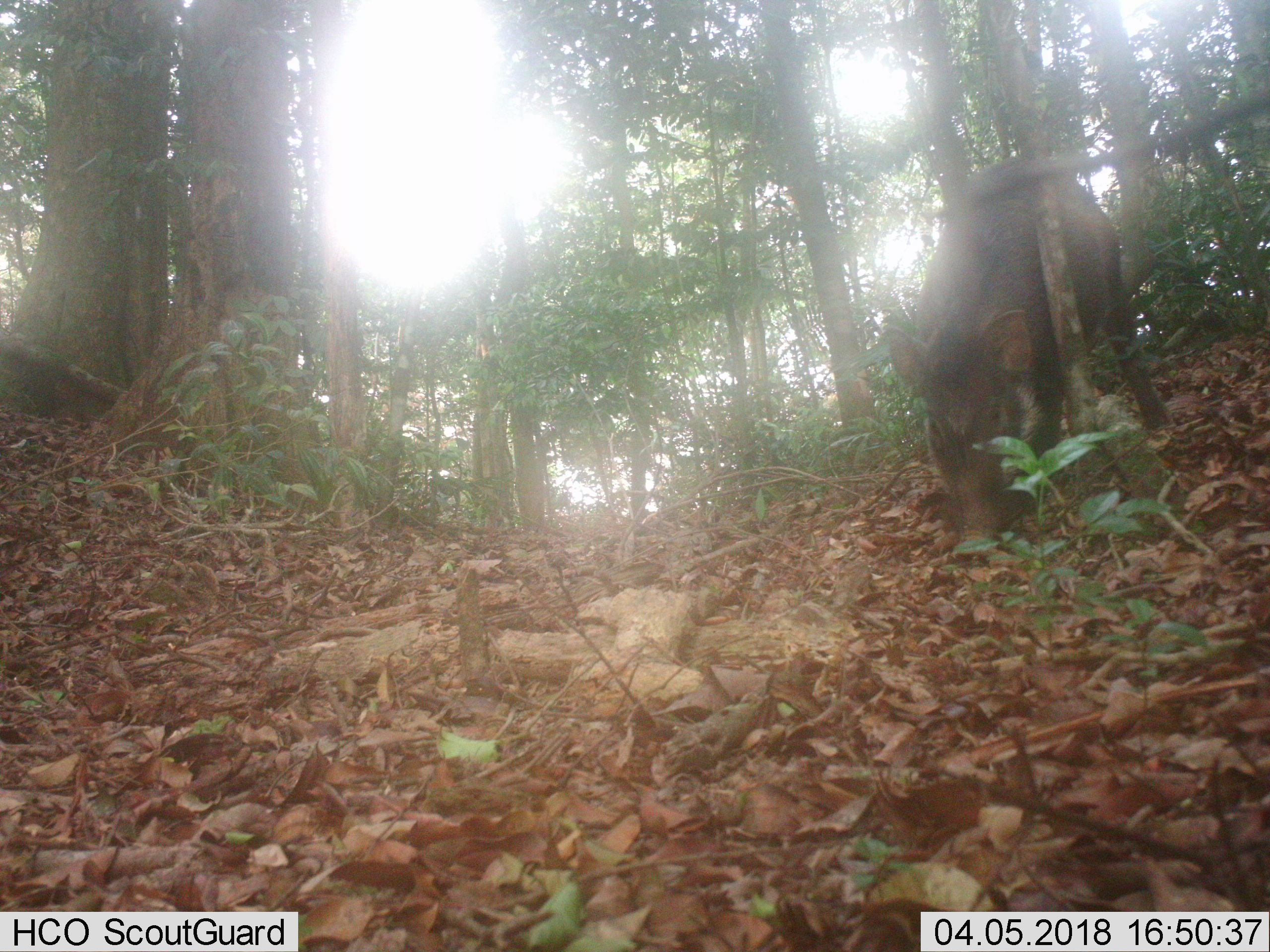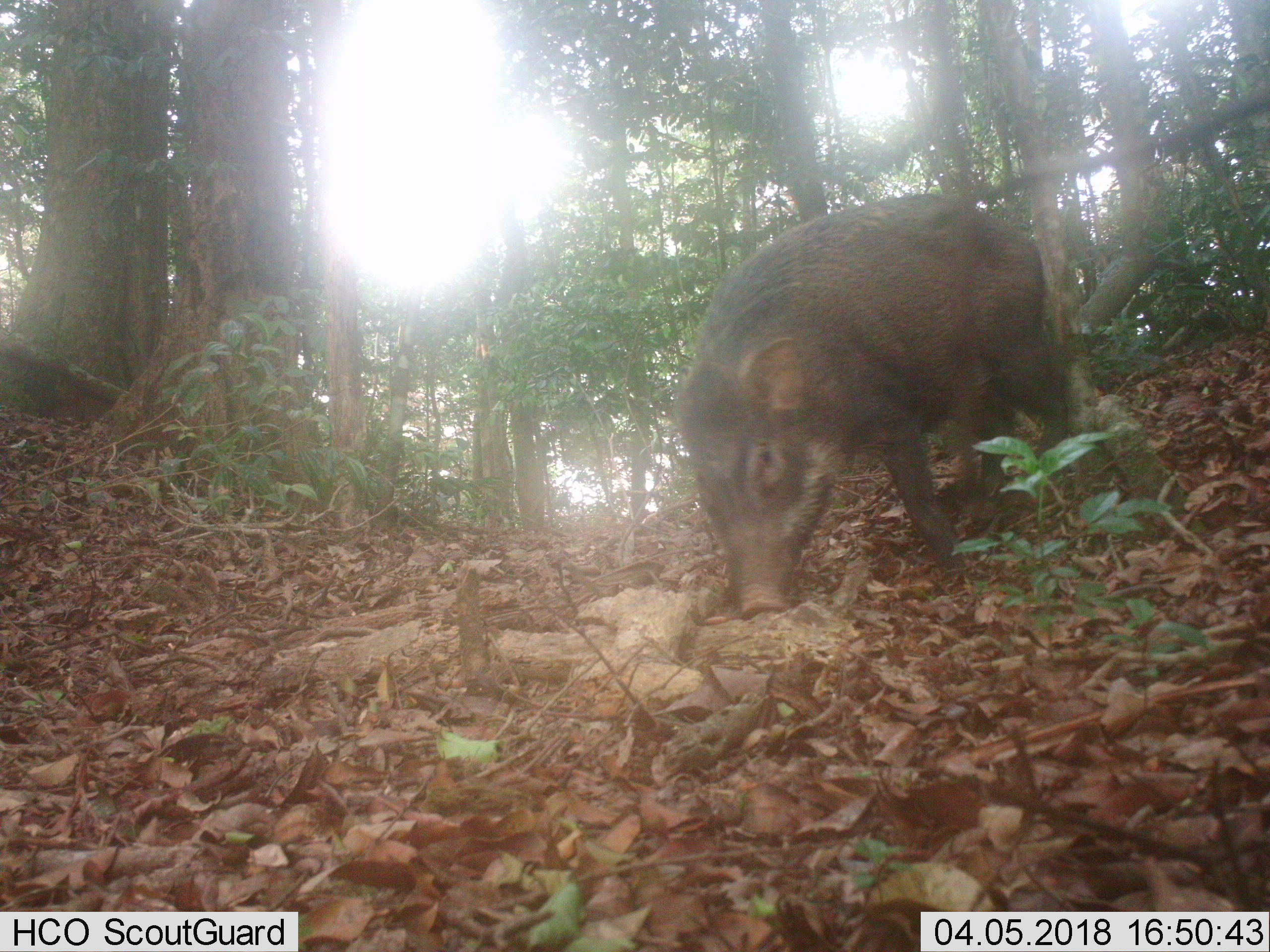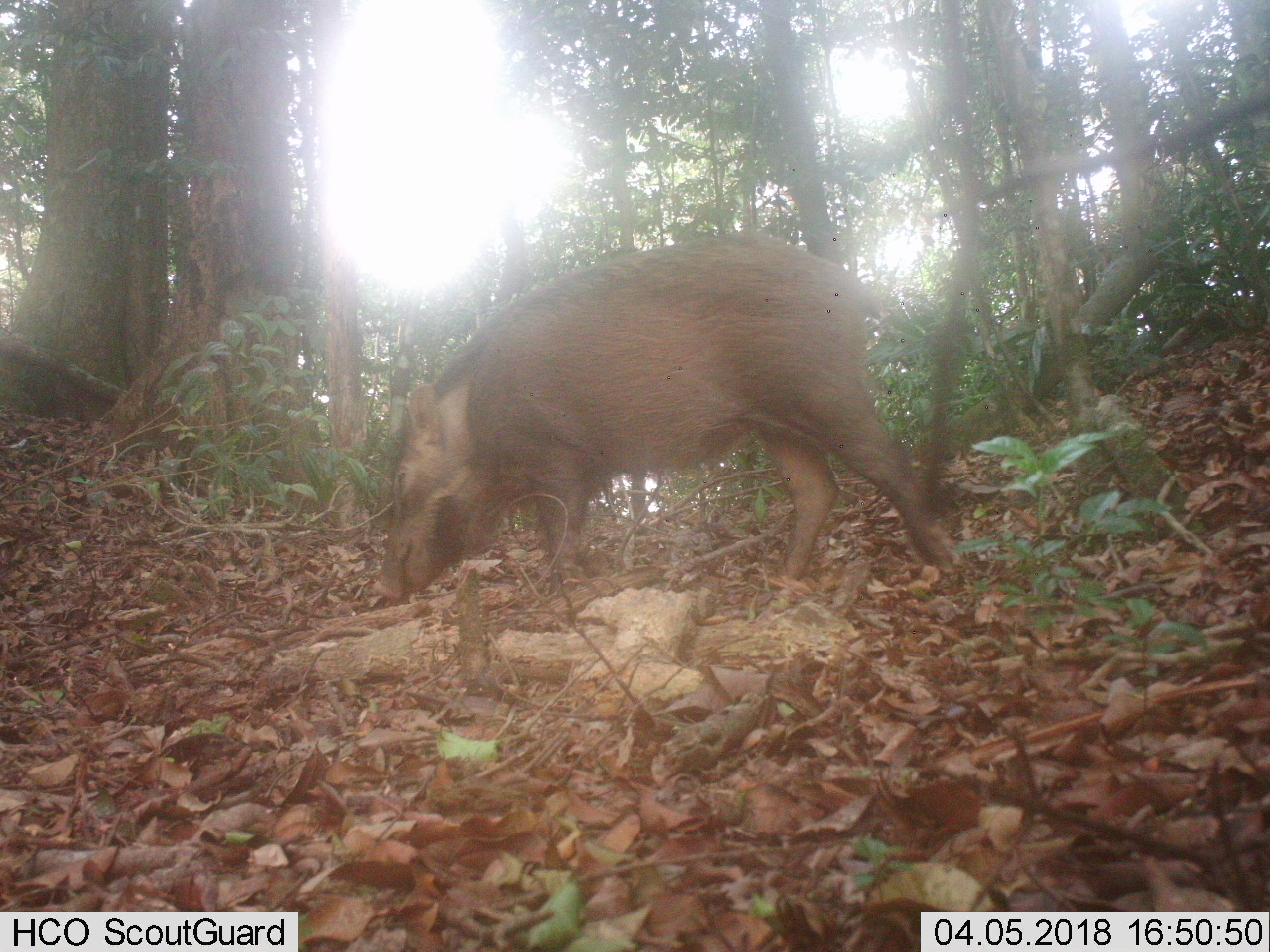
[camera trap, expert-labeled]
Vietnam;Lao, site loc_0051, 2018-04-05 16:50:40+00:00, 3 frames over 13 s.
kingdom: Animalia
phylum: Chordata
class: Mammalia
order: Artiodactyla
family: Suidae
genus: Sus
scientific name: Sus scrofa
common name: eurasian wild pig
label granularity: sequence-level